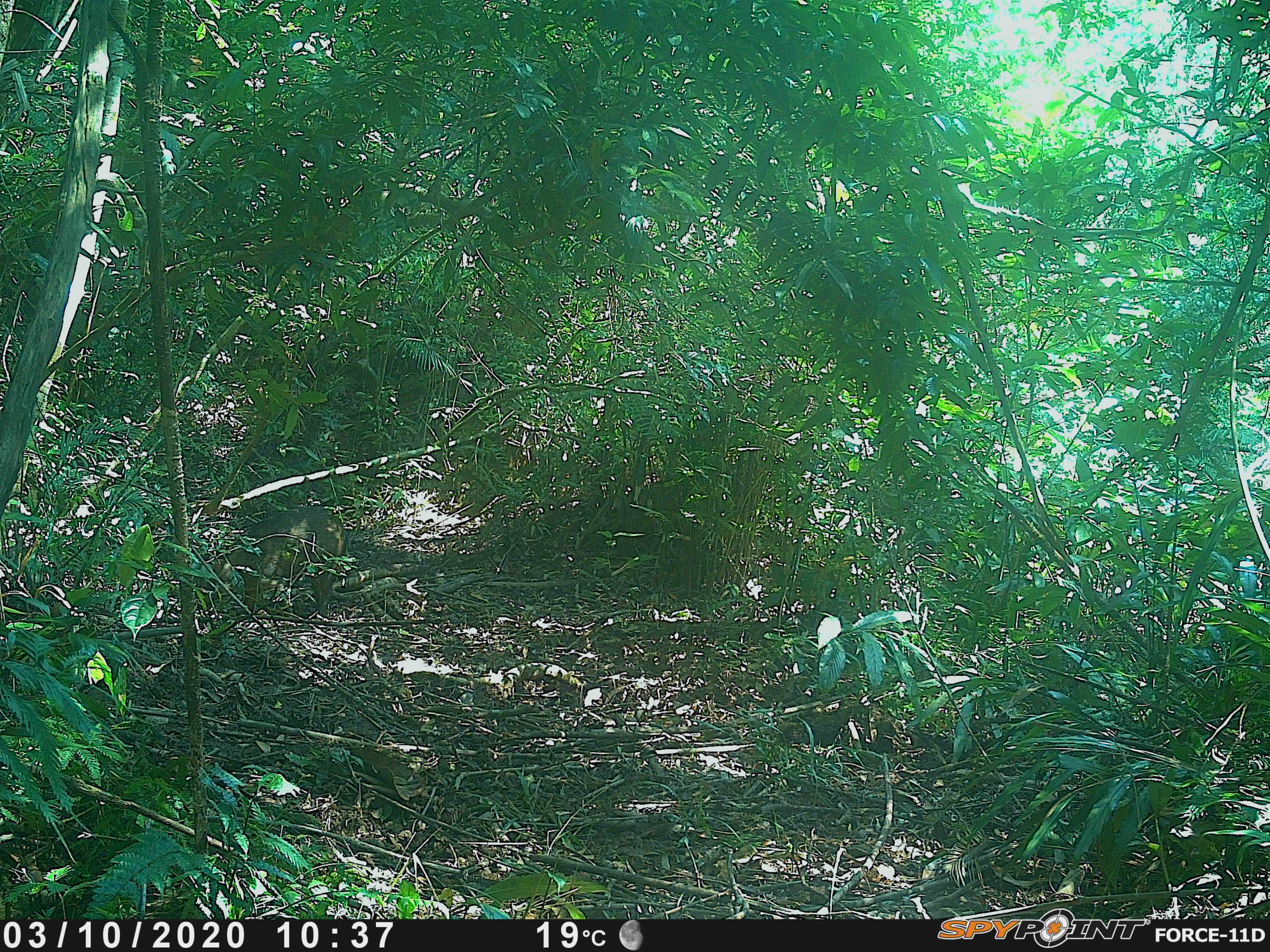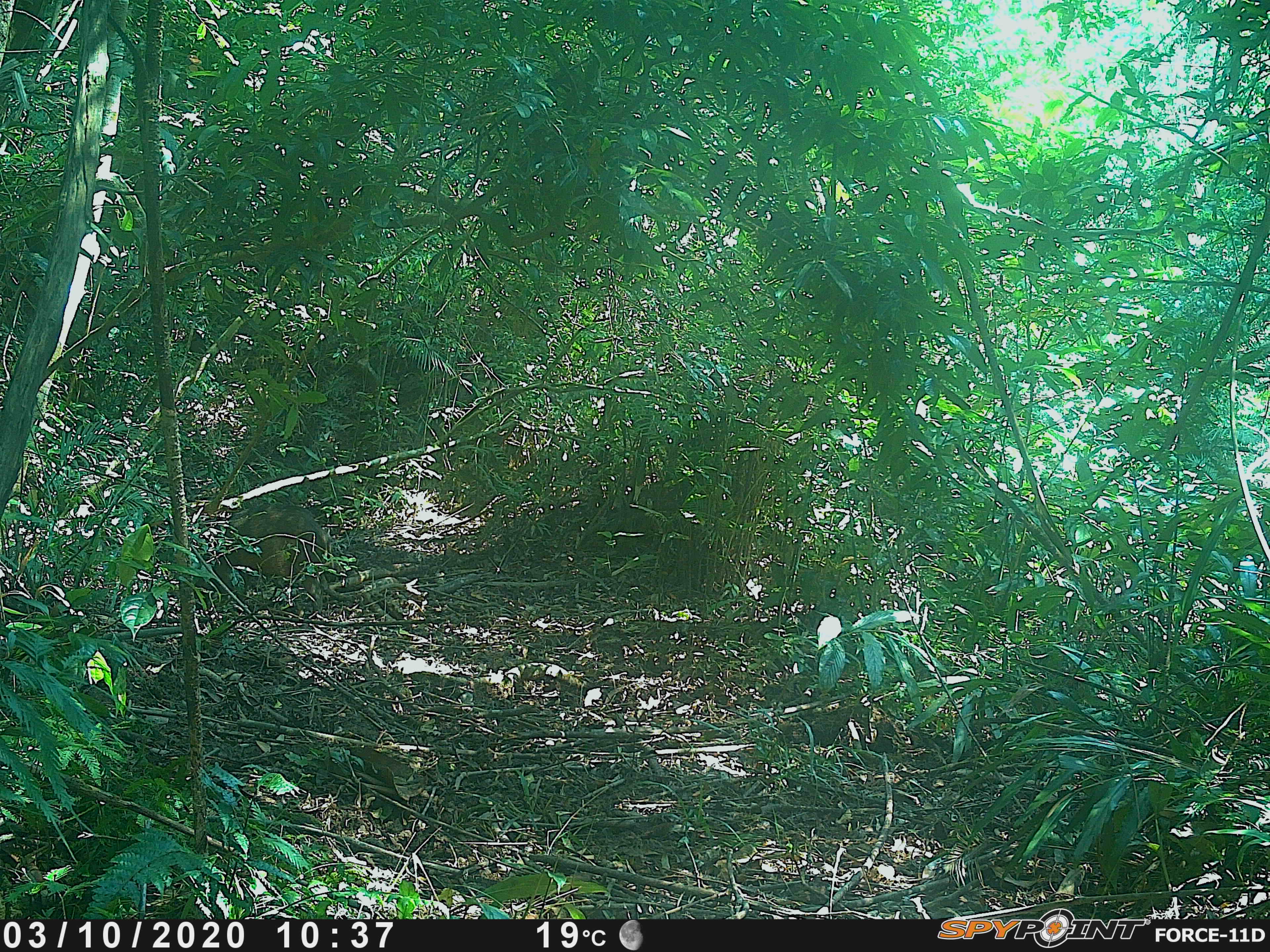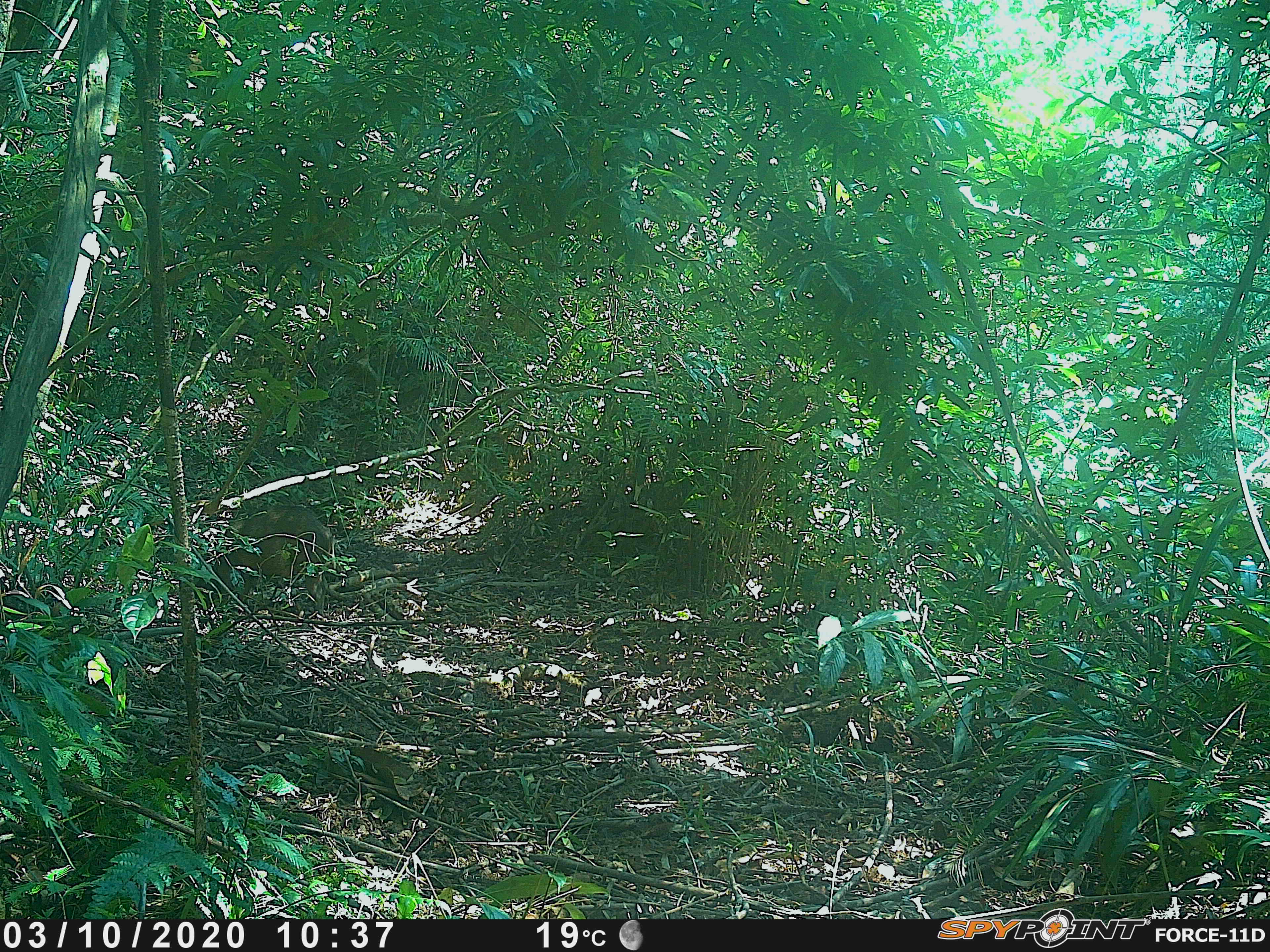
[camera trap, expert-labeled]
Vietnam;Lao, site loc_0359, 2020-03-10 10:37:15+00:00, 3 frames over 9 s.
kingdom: Animalia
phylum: Chordata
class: Mammalia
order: Artiodactyla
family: Suidae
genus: Sus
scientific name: Sus scrofa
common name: eurasian wild pig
Eurasian wild pig (Sus scrofa). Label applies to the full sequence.